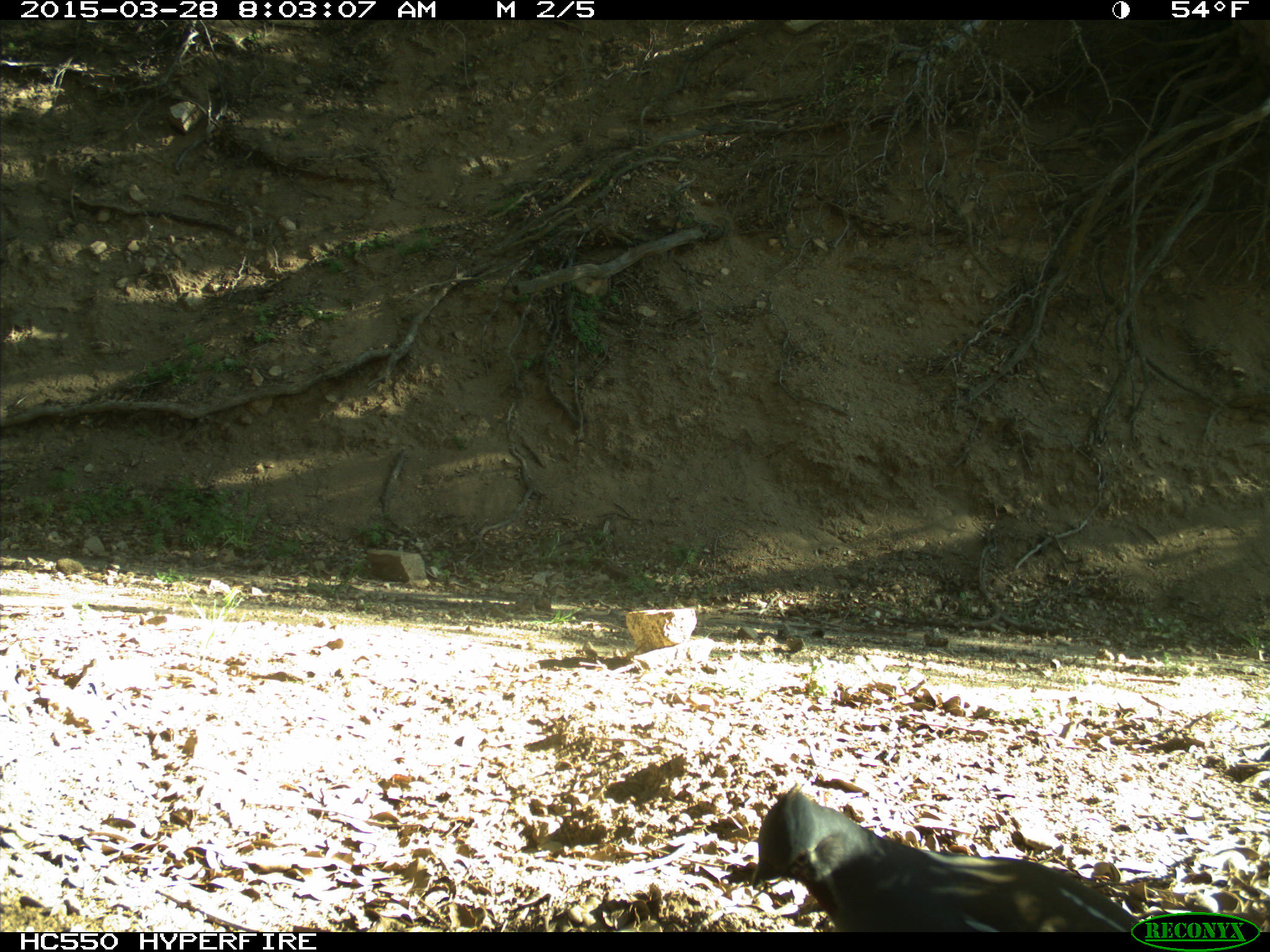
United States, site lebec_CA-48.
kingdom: Animalia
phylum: Chordata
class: Aves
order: Galliformes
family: Odontophoridae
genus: Callipepla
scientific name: Callipepla californica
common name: california quail